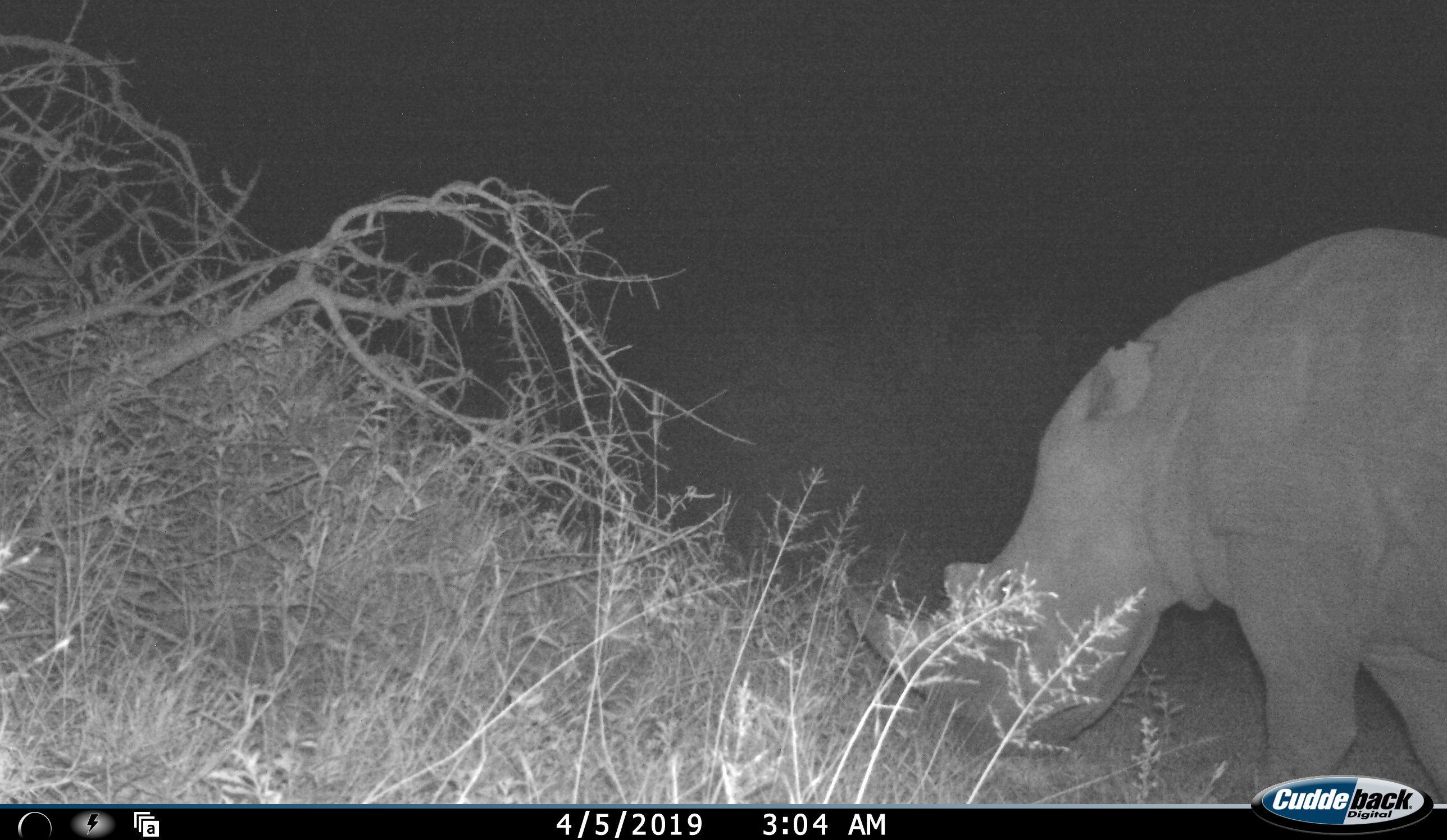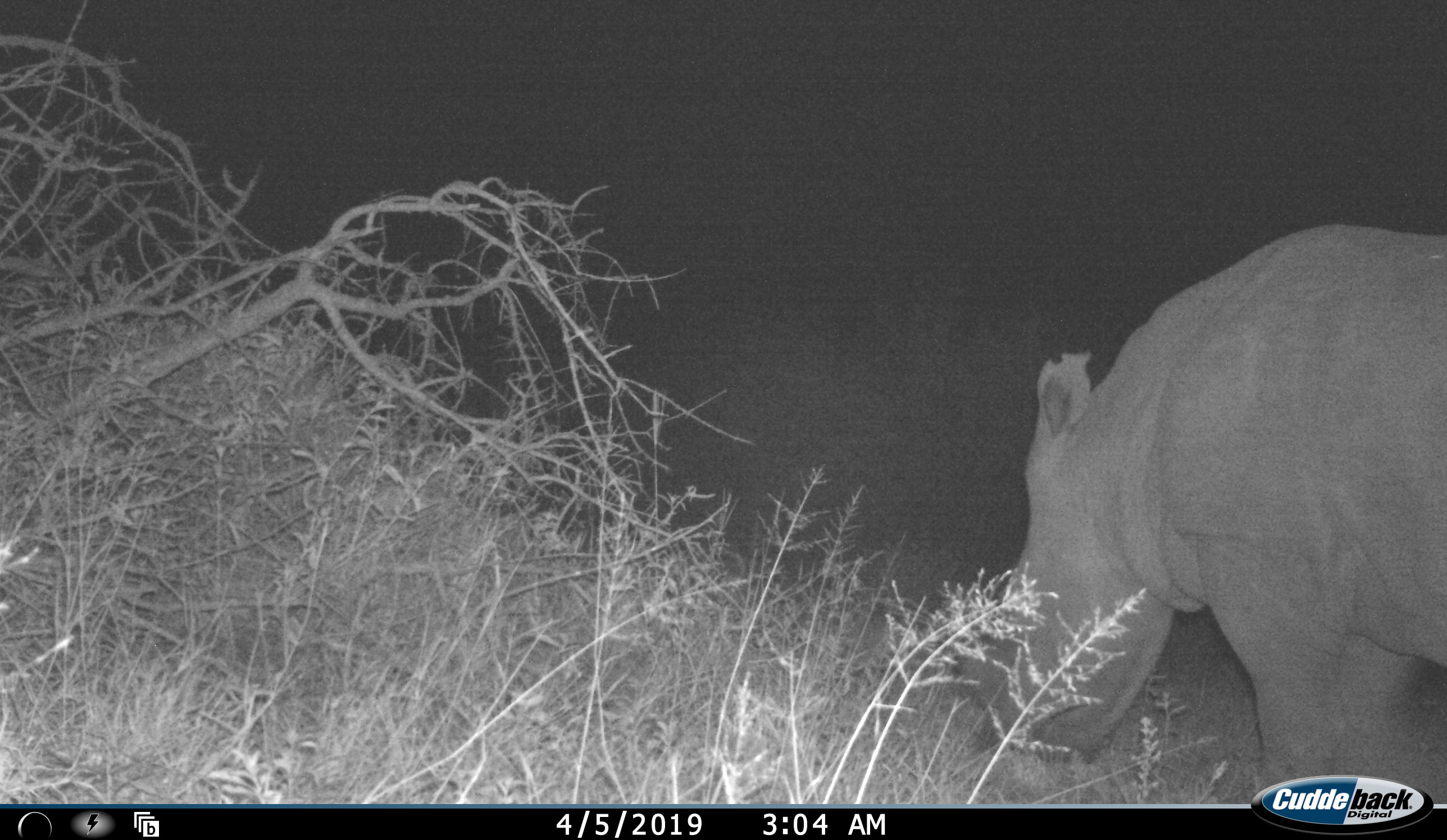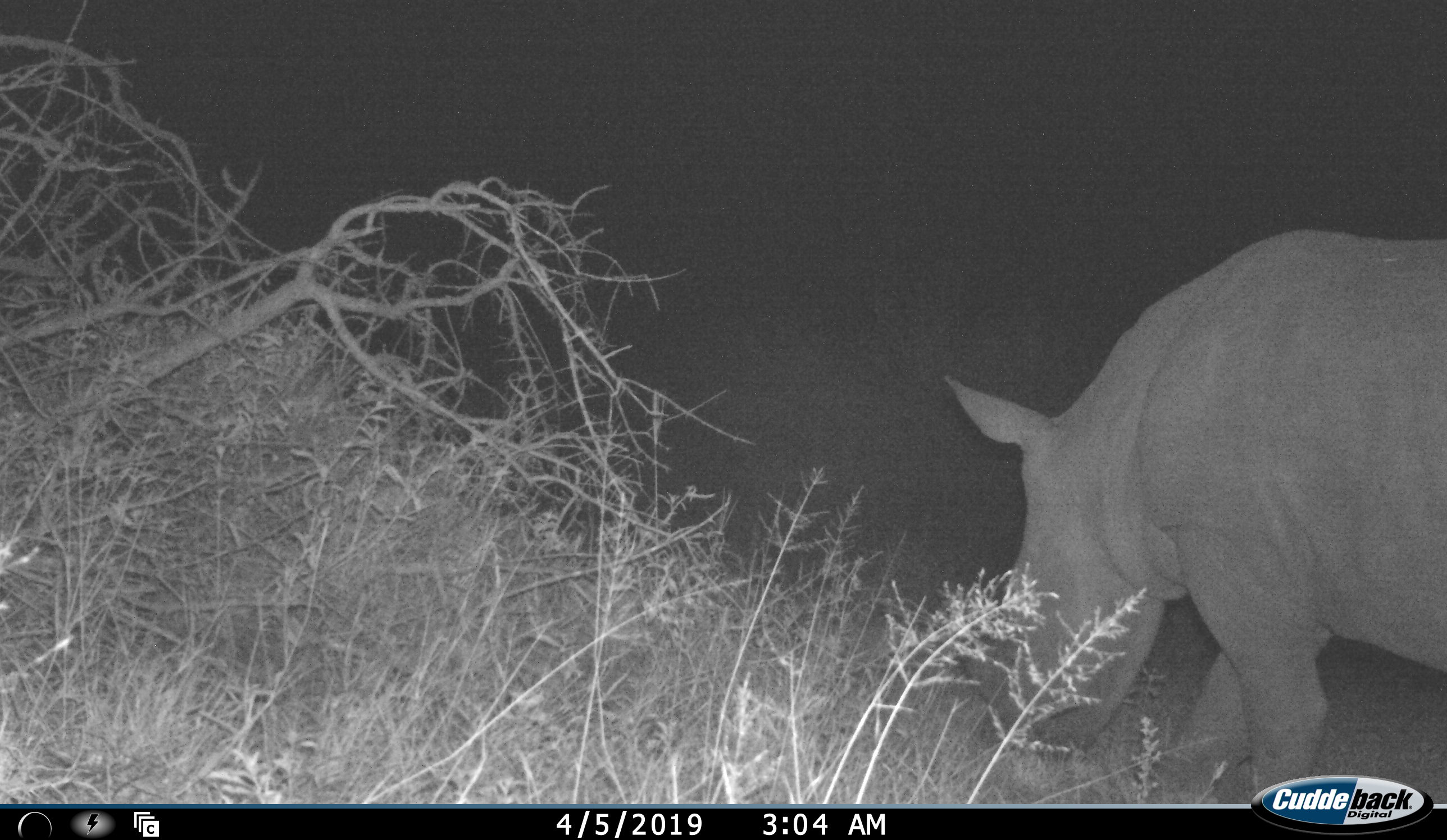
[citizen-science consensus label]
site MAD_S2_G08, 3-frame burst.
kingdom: Animalia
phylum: Chordata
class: Mammalia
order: Perissodactyla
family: Rhinocerotidae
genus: Ceratotherium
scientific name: Ceratotherium simum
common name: white rhinoceros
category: rhinoceroswhite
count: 1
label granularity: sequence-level